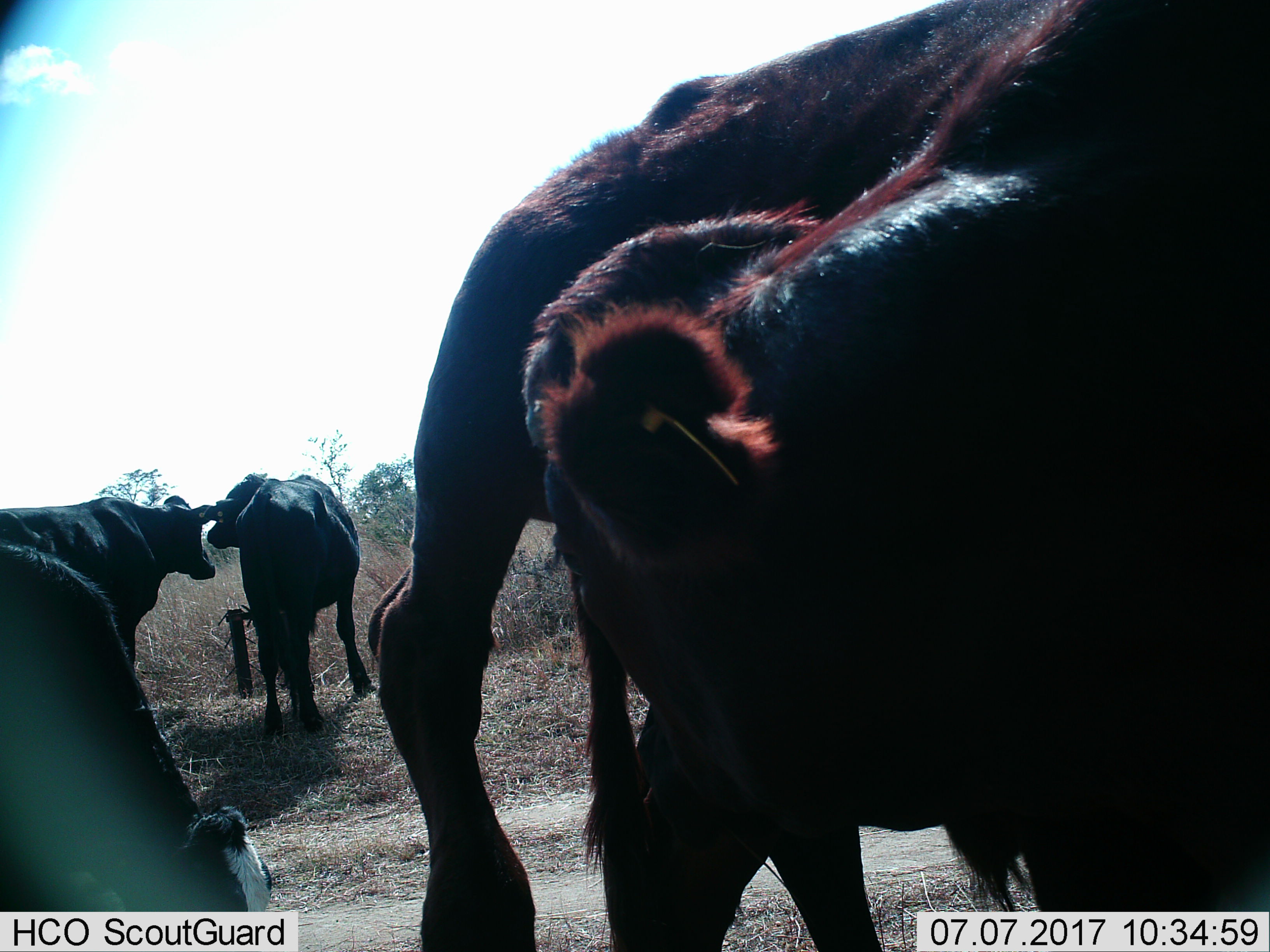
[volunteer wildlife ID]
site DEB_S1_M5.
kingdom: Animalia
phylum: Chordata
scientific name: Vertebrata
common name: domestic animal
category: domesticanimal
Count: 4.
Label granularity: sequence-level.